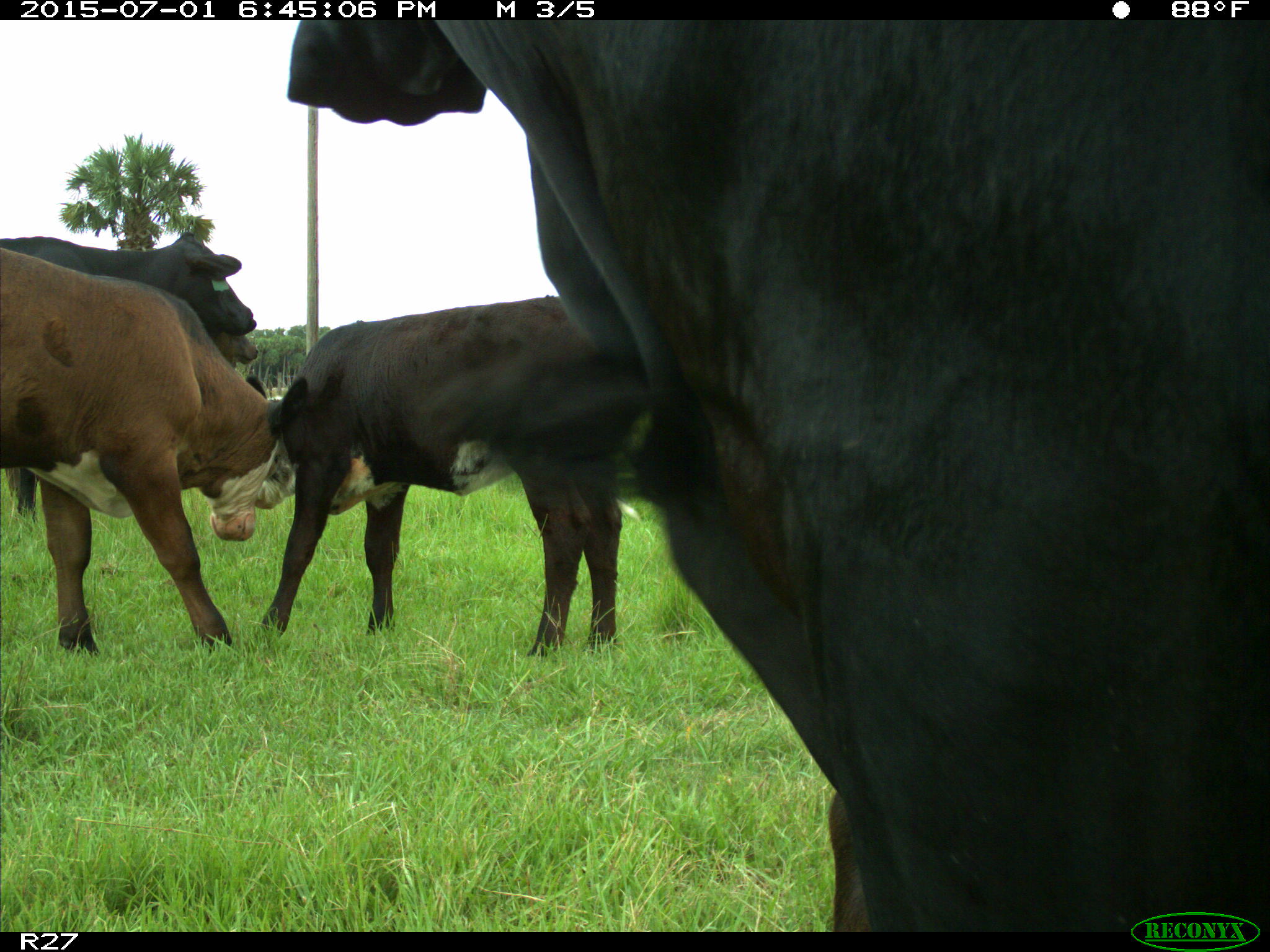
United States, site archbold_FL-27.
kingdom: Animalia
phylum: Chordata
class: Mammalia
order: Artiodactyla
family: Bovidae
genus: Bos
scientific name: Bos taurus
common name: domestic cow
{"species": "Bos taurus (domestic cow)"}